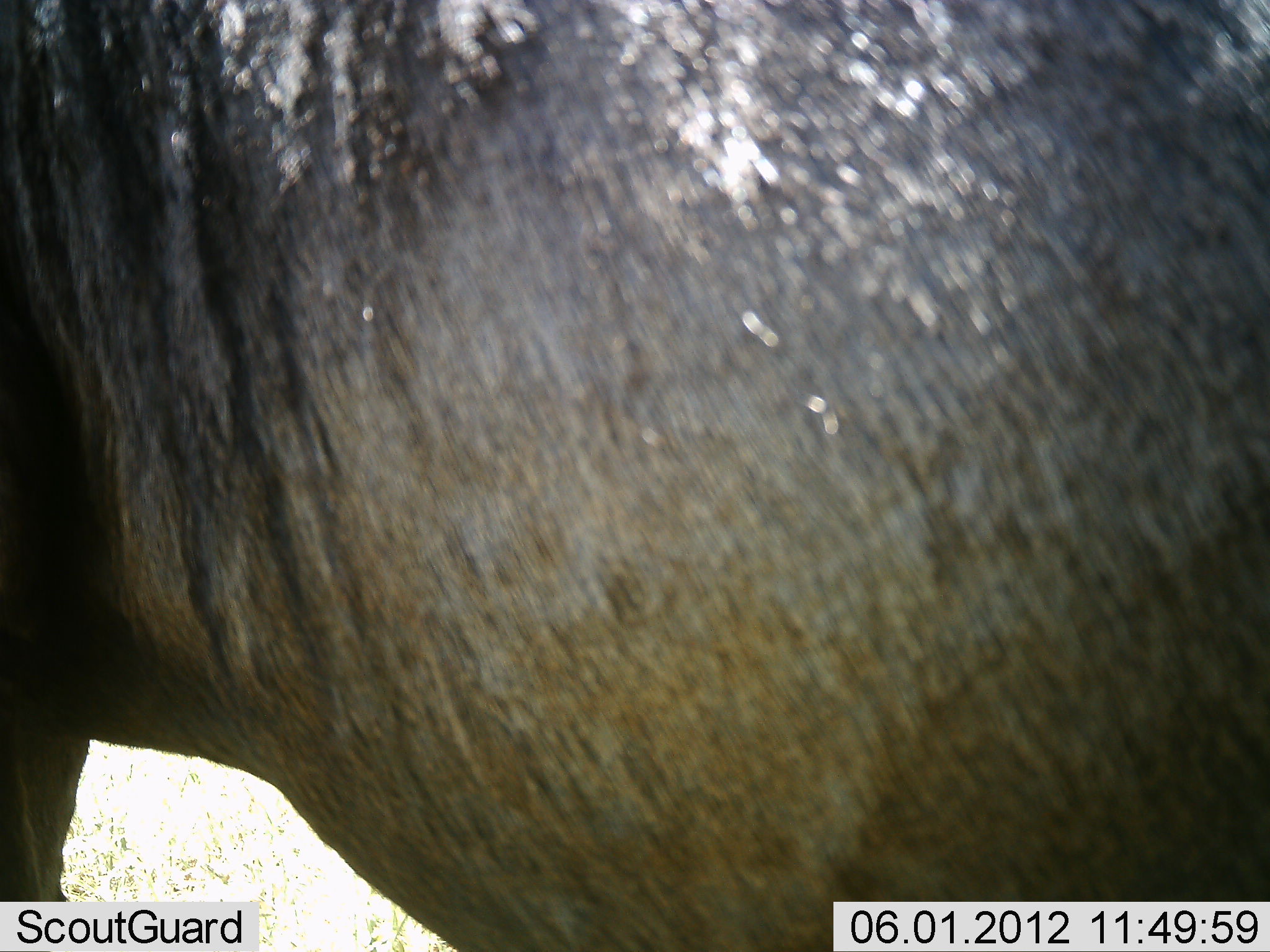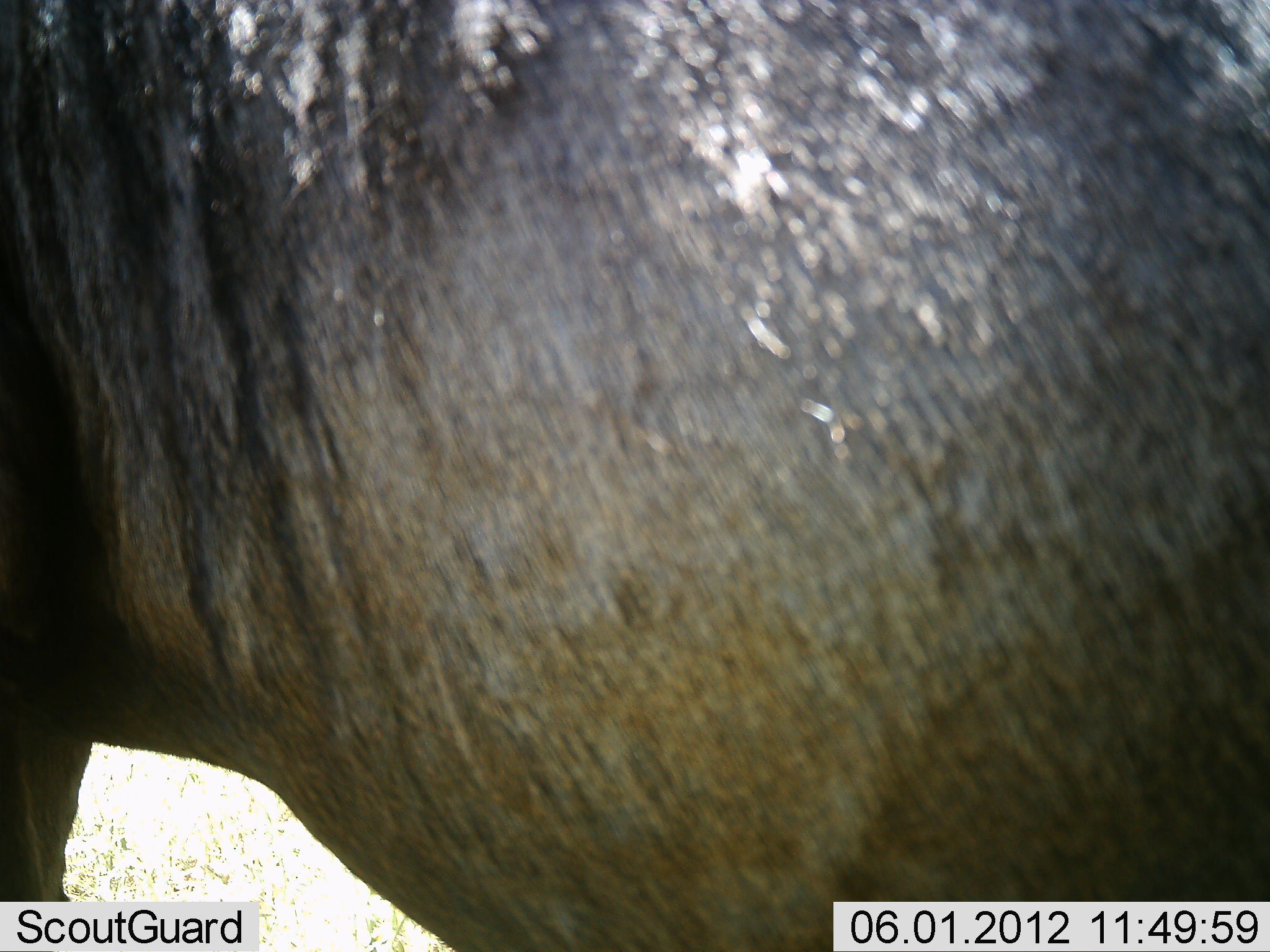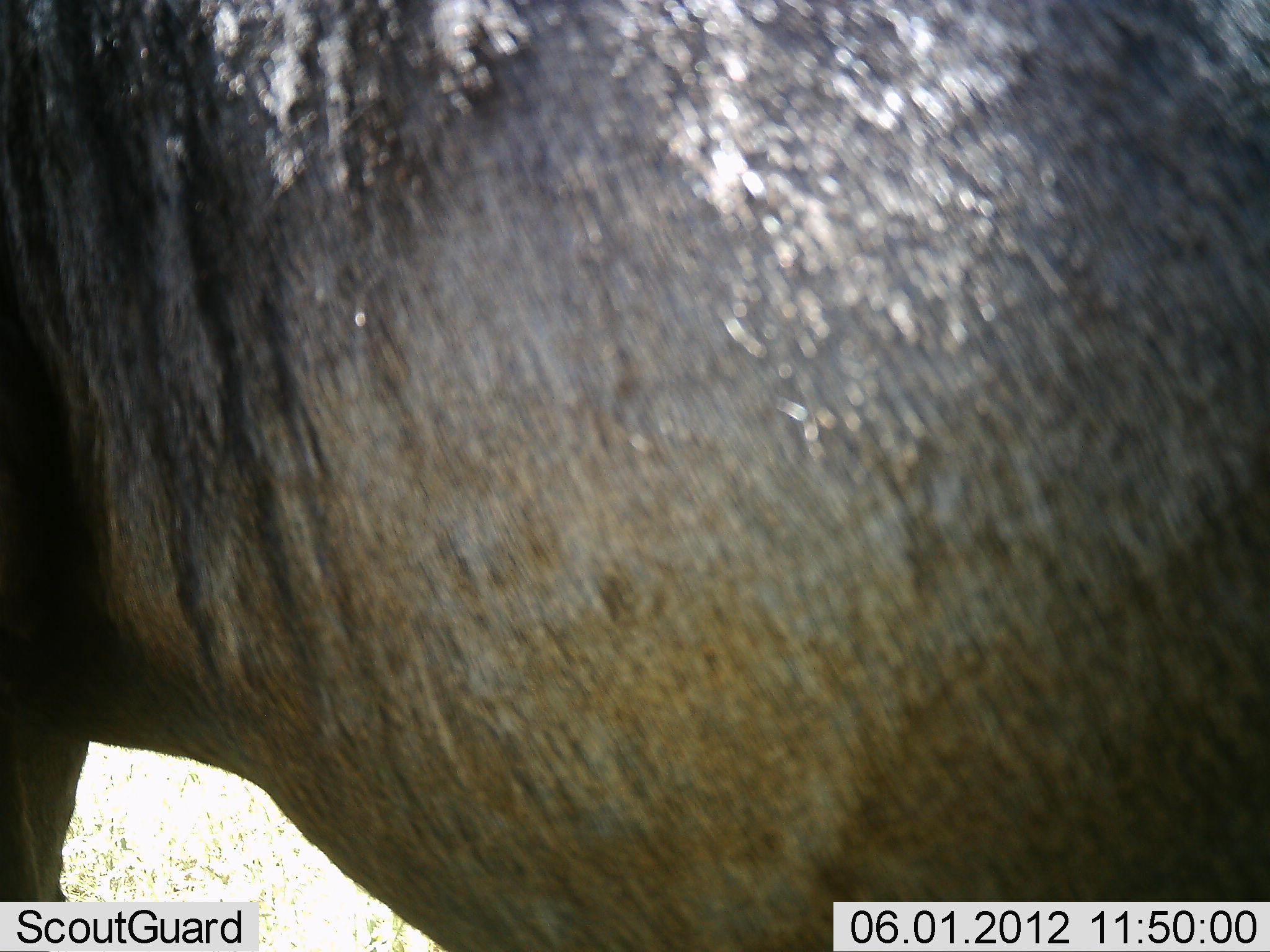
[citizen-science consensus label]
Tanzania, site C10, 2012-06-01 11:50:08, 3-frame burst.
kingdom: Animalia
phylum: Chordata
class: Mammalia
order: Artiodactyla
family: Bovidae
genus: Connochaetes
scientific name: Connochaetes taurinus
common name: blue wildebeest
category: wildebeest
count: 1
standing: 100%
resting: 0%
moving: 0%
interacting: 0%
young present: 0%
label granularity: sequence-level